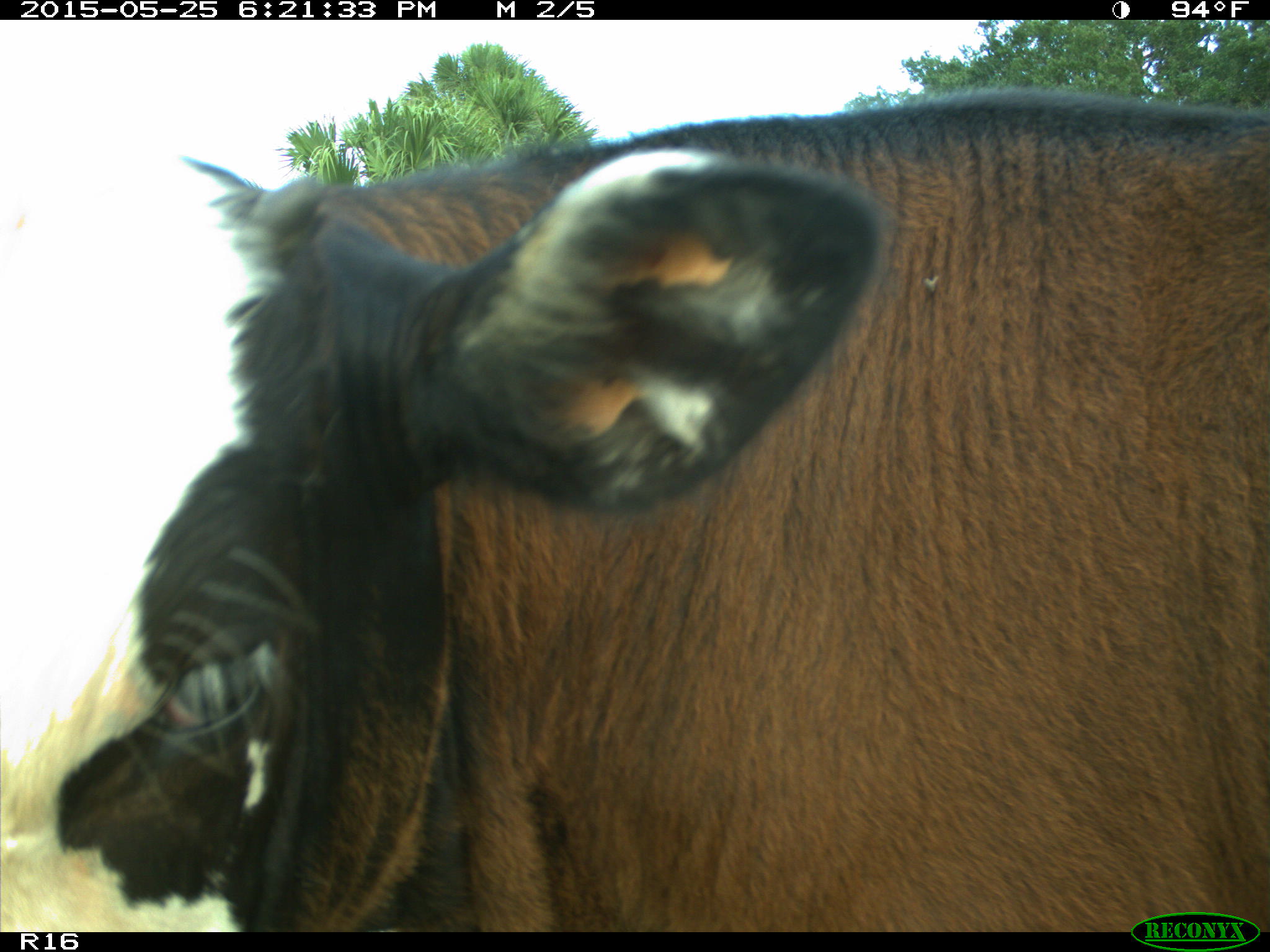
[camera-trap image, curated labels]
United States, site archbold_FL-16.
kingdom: Animalia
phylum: Chordata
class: Mammalia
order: Artiodactyla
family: Bovidae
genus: Bos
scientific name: Bos taurus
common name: domestic cow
Bos taurus (domestic cow).